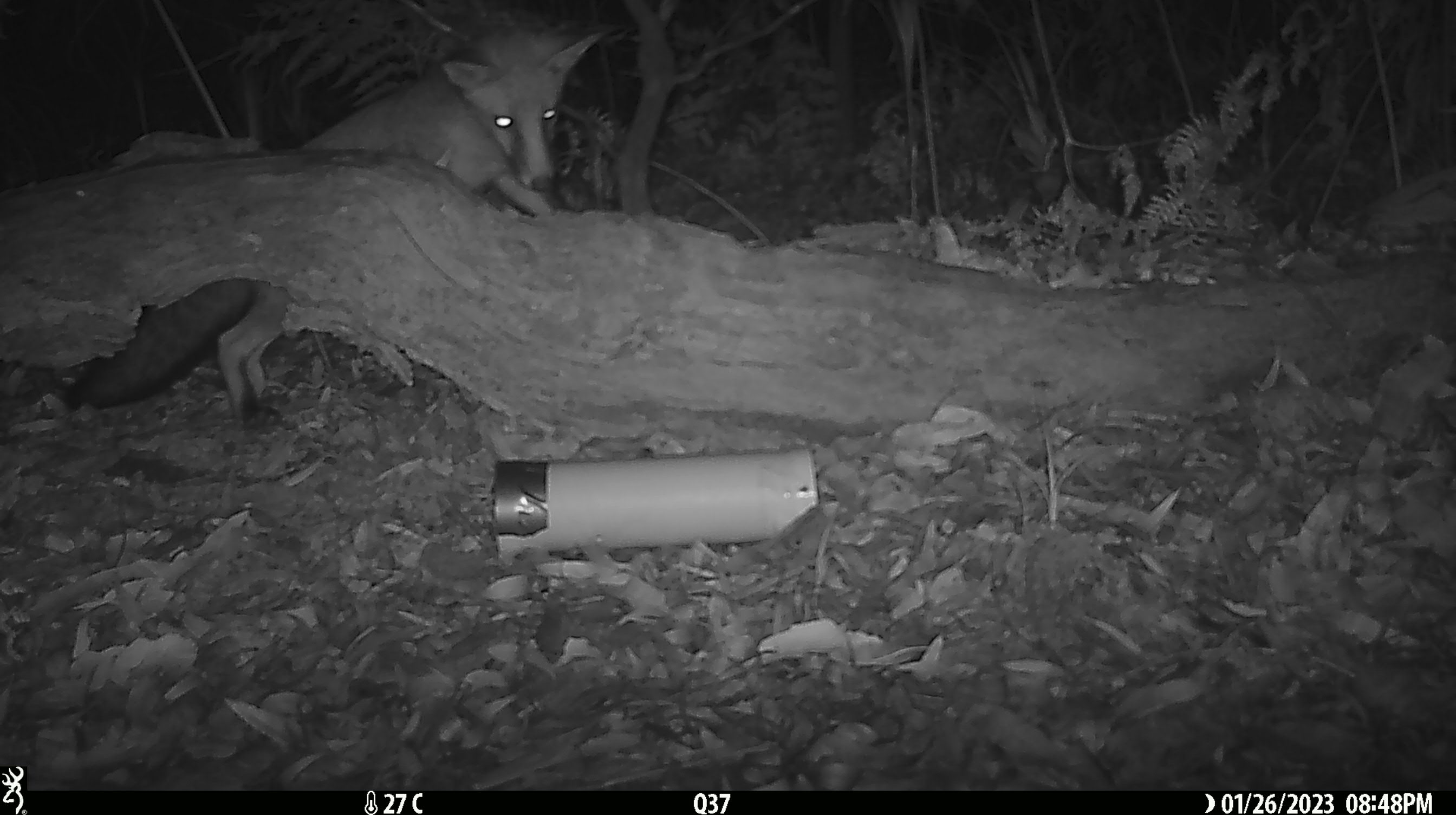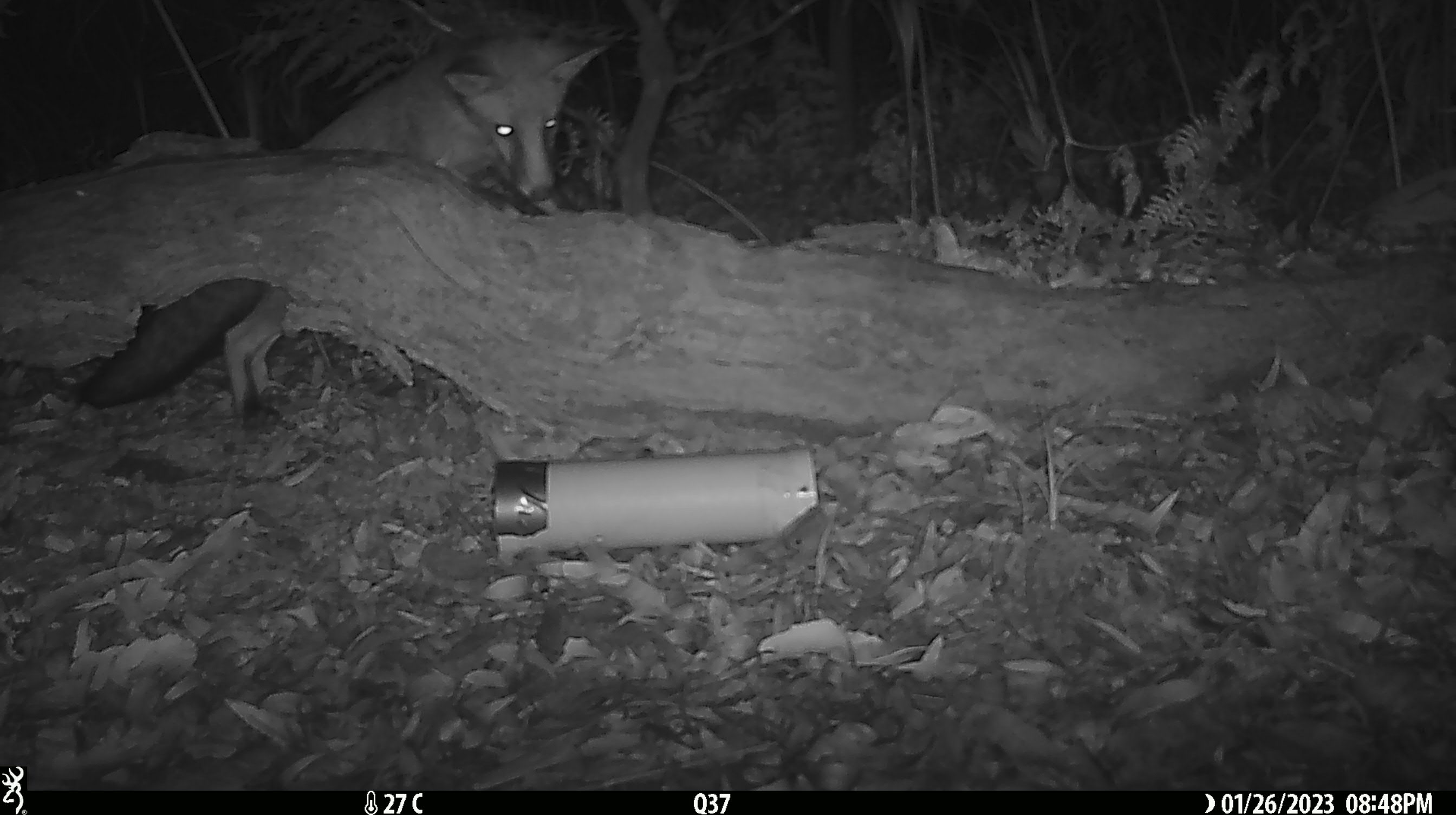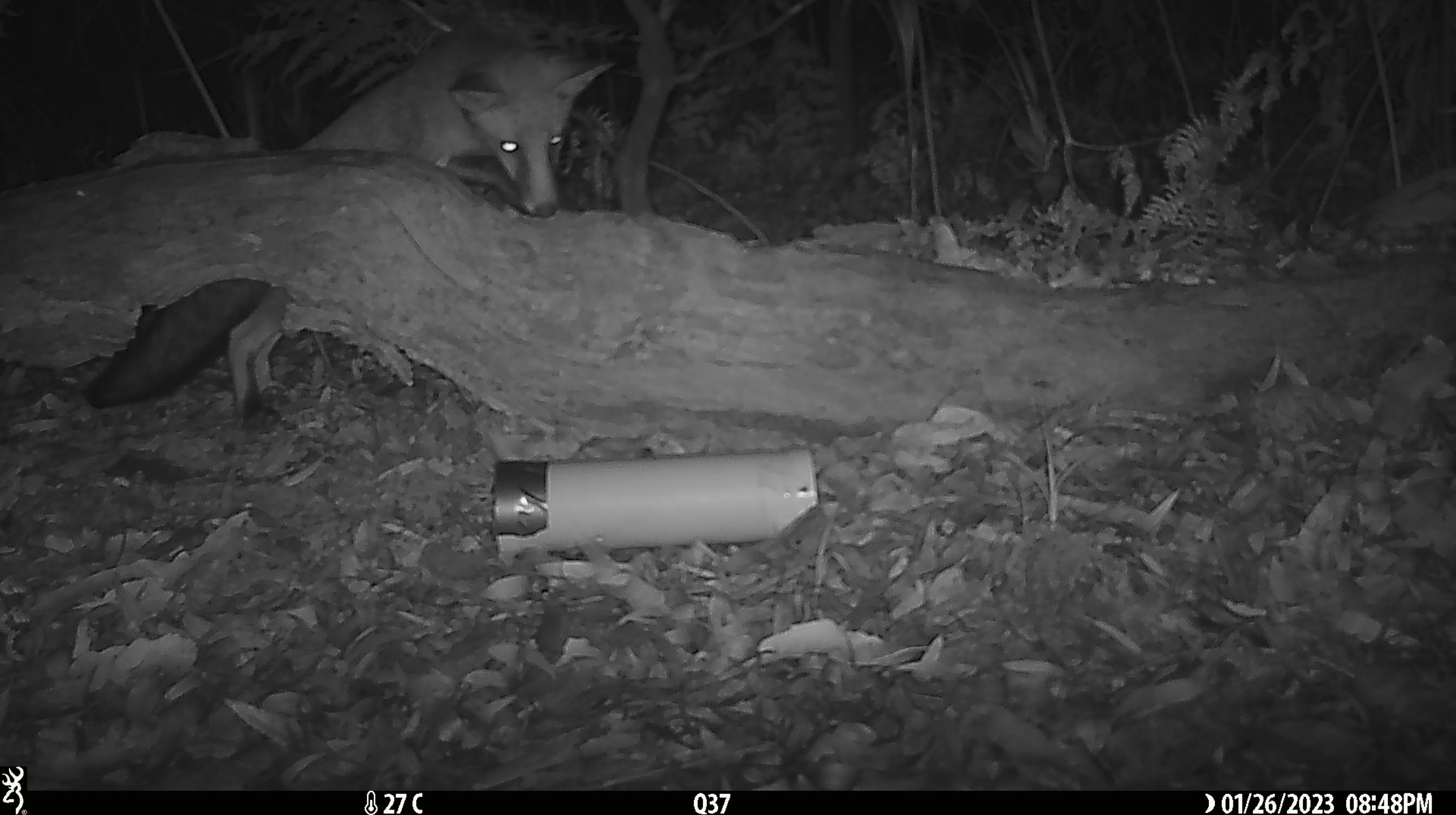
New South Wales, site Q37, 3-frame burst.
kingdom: Animalia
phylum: Chordata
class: Mammalia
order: Carnivora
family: Canidae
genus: Vulpes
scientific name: Vulpes vulpes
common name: red fox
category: fox